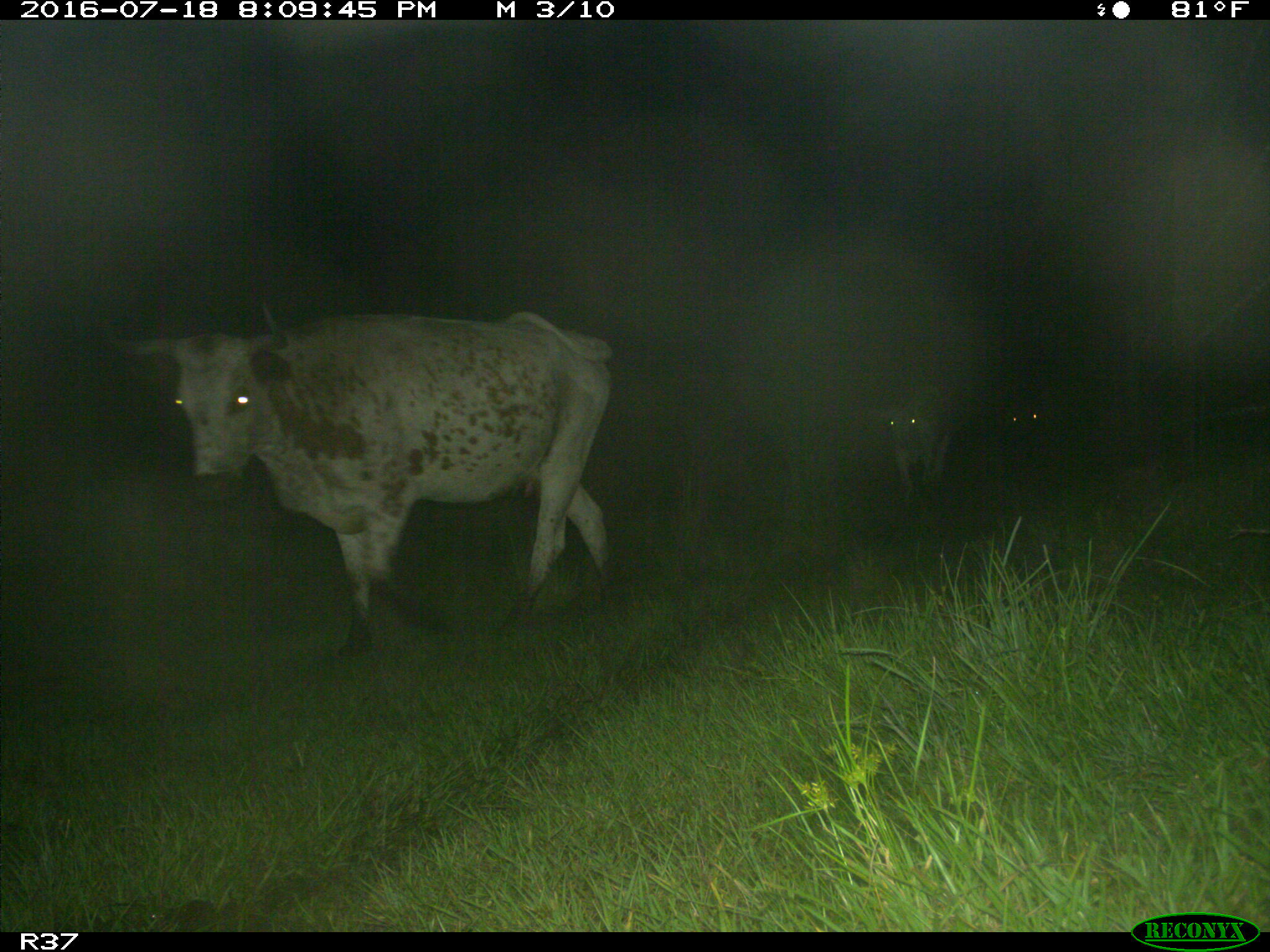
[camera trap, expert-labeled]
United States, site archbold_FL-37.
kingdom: Animalia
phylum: Chordata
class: Mammalia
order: Artiodactyla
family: Bovidae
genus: Bos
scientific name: Bos taurus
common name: domestic cow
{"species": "Bos taurus (domestic cow)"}